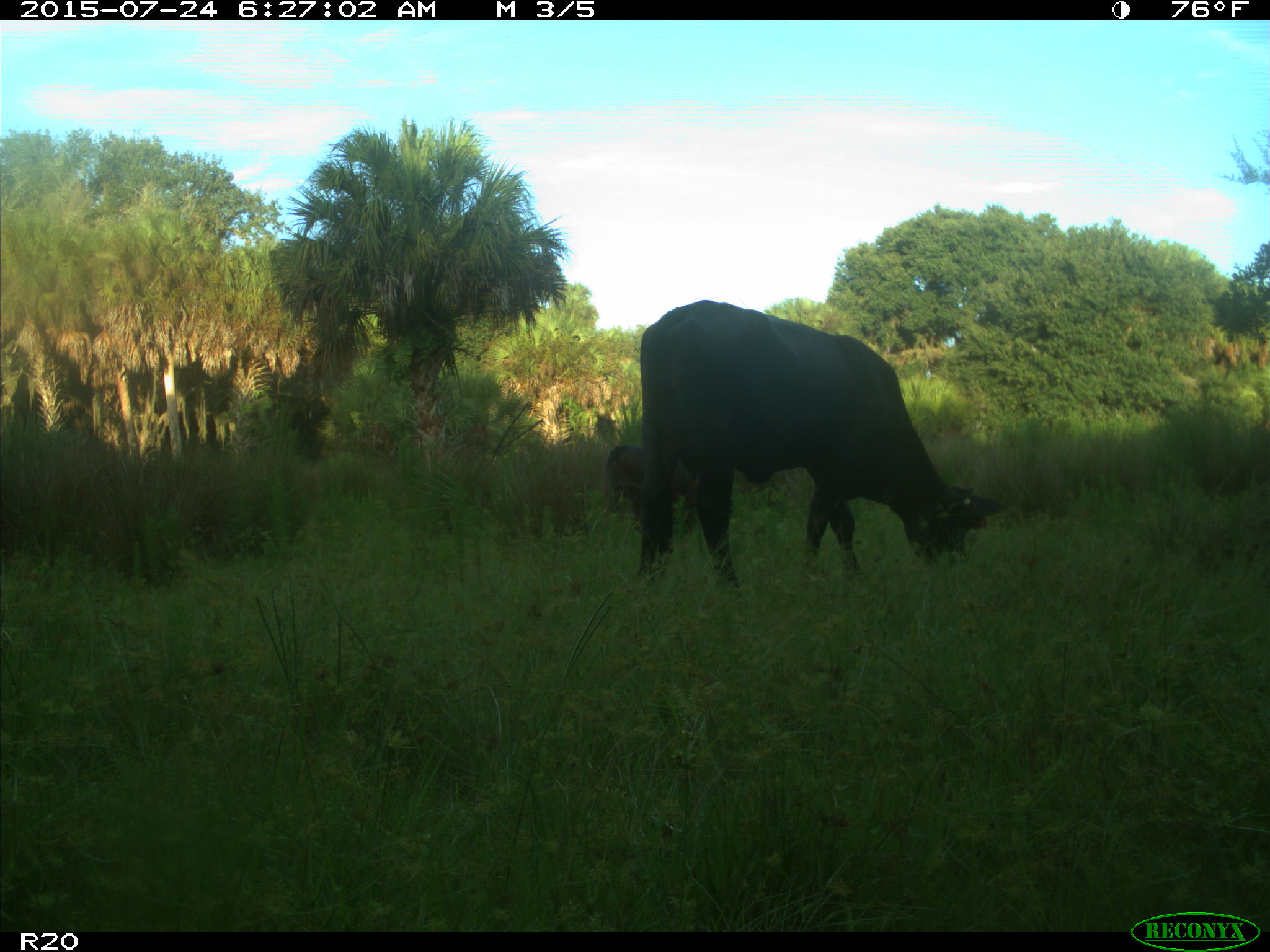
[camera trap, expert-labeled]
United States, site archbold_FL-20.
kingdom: Animalia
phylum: Chordata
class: Mammalia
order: Artiodactyla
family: Bovidae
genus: Bos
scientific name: Bos taurus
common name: domestic cow